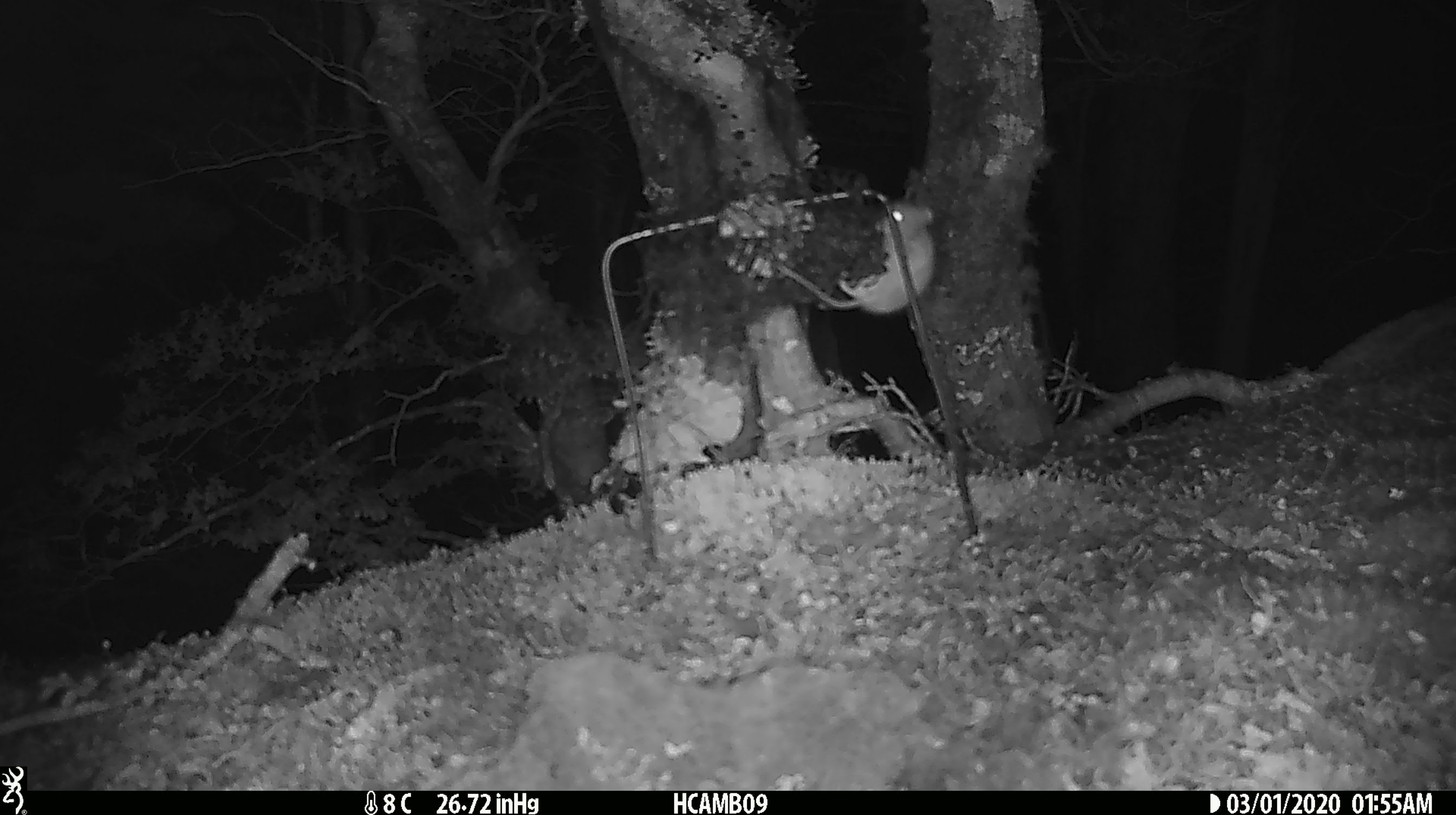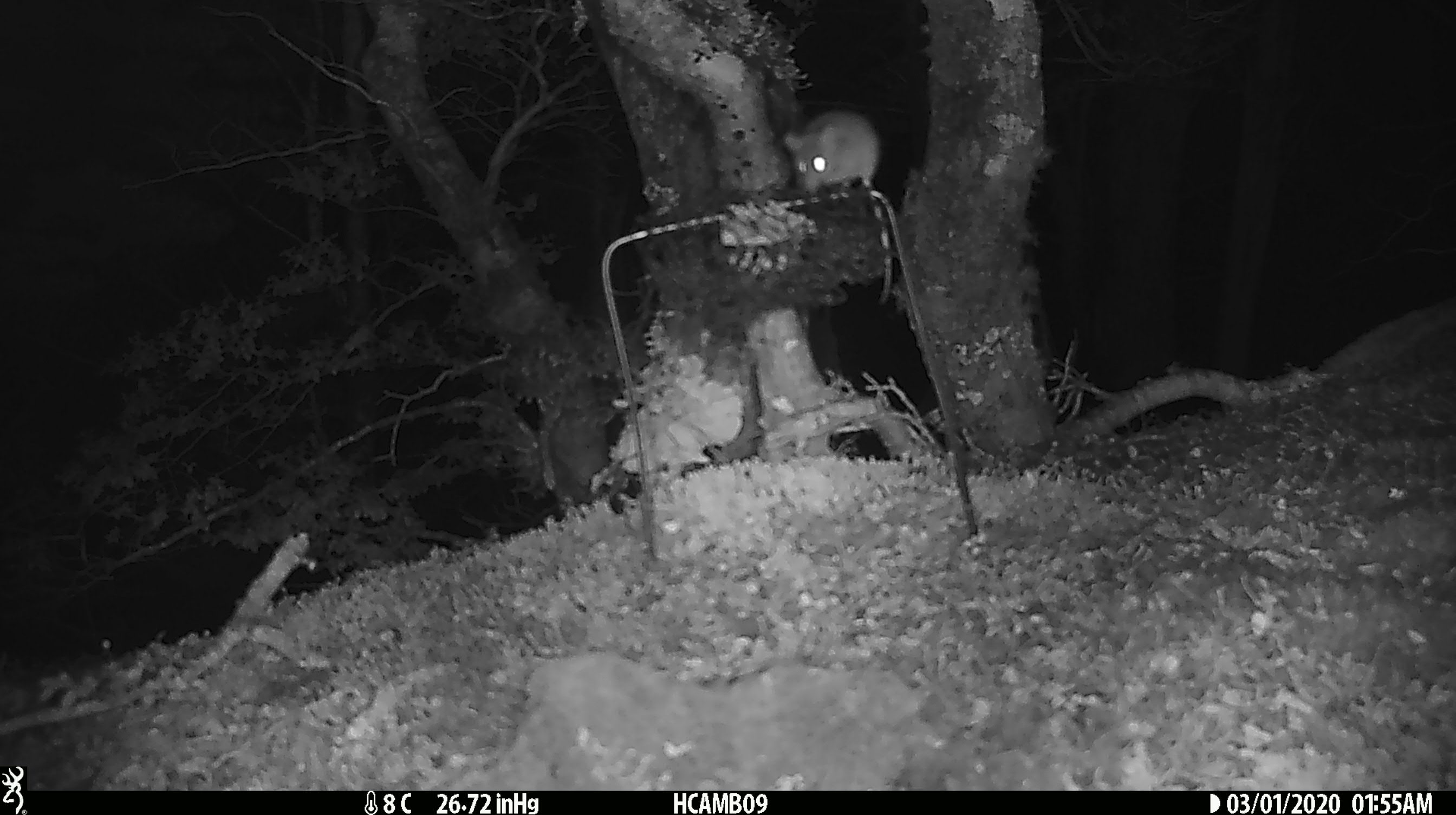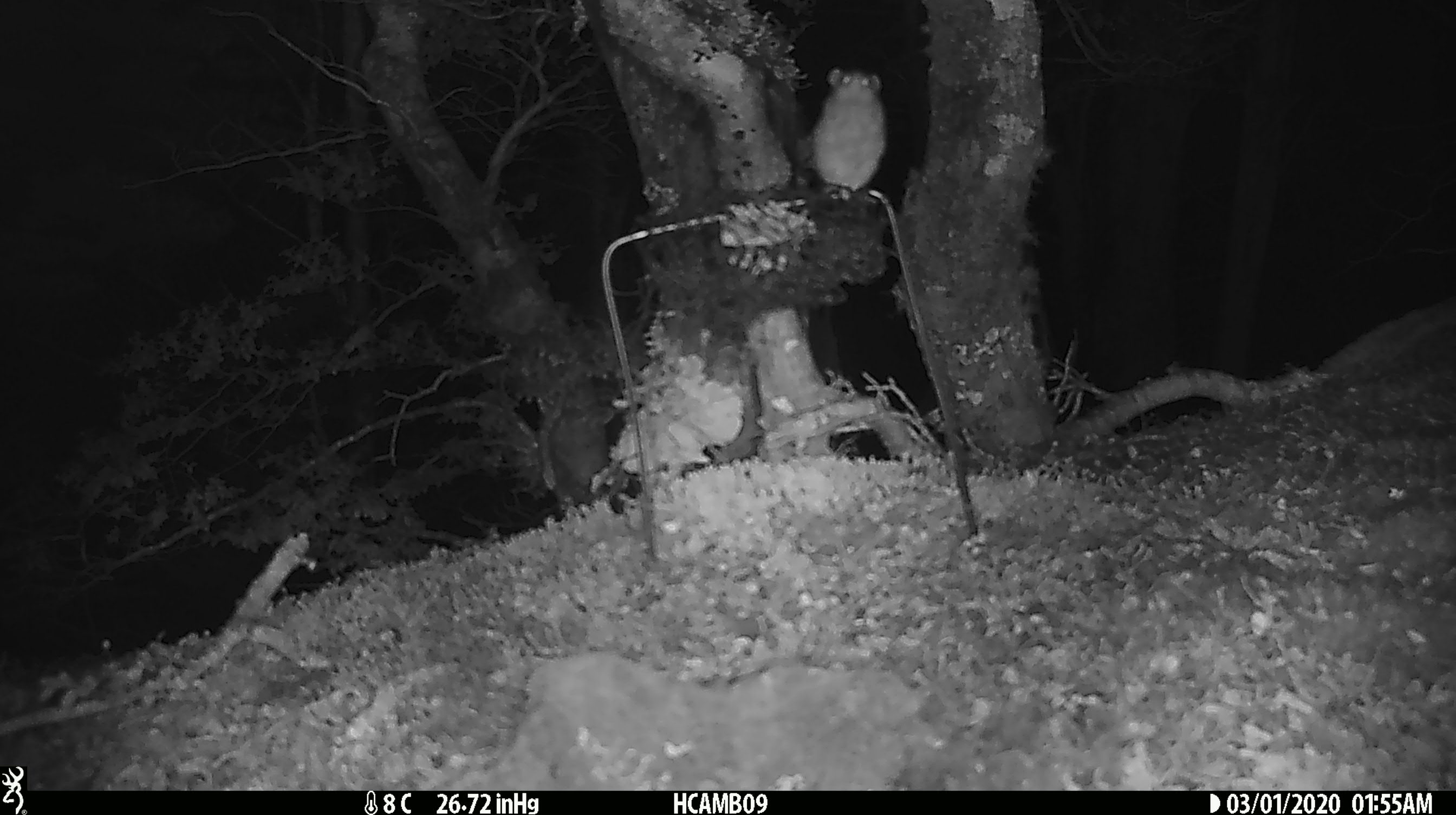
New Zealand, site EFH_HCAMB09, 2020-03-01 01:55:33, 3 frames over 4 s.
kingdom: Animalia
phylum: Chordata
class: Mammalia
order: Rodentia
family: Muridae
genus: Mus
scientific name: Mus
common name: mouse